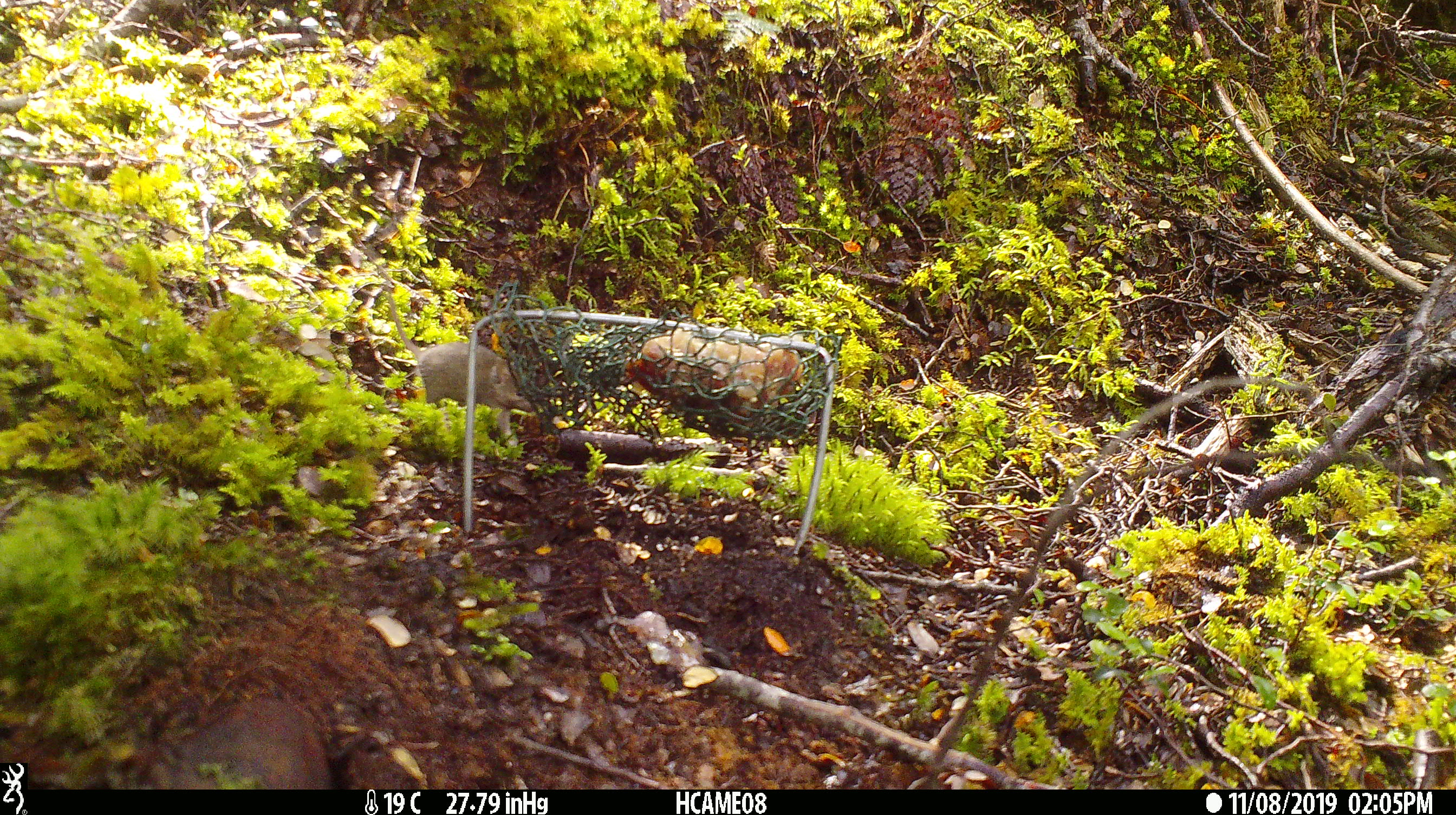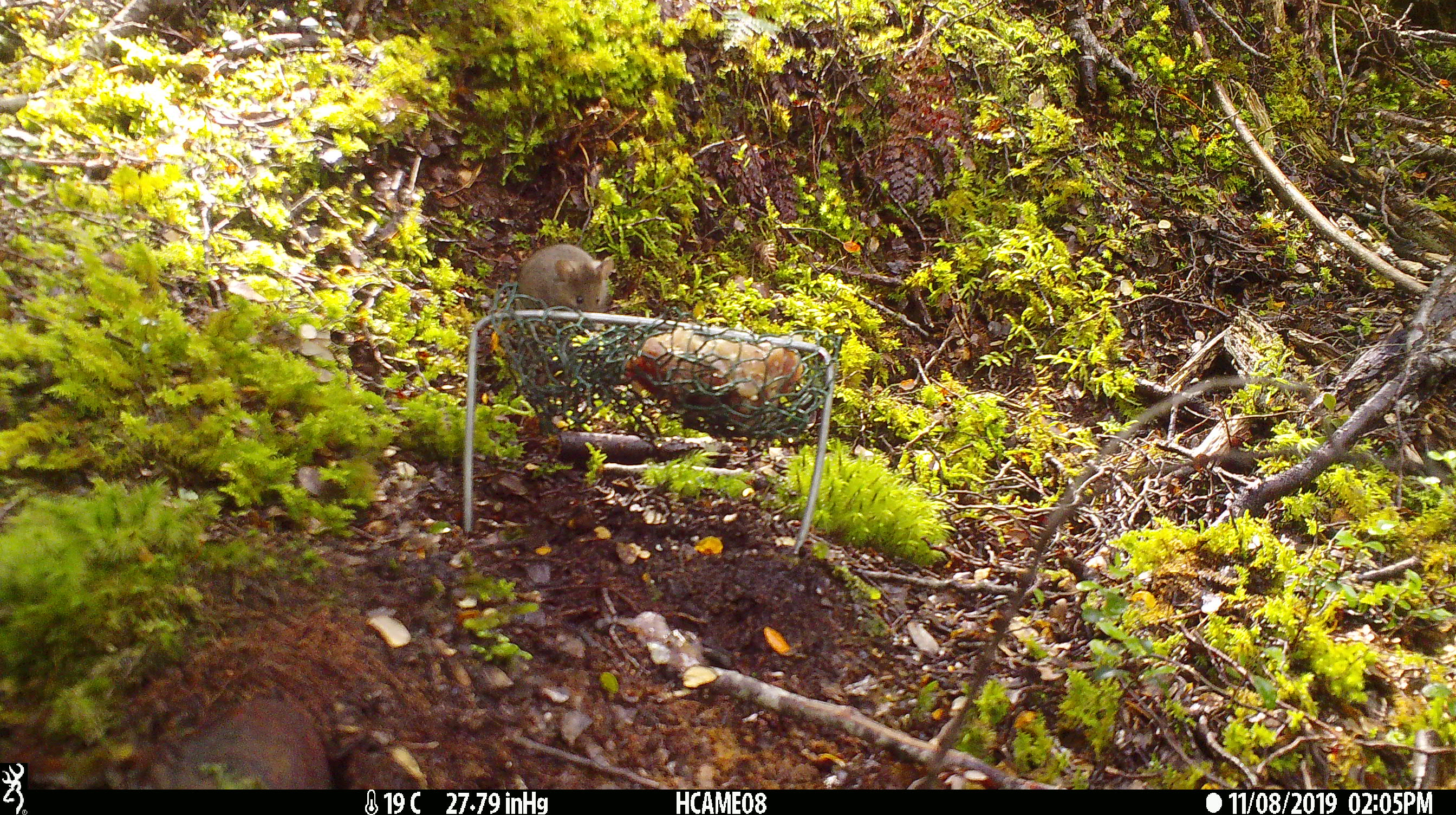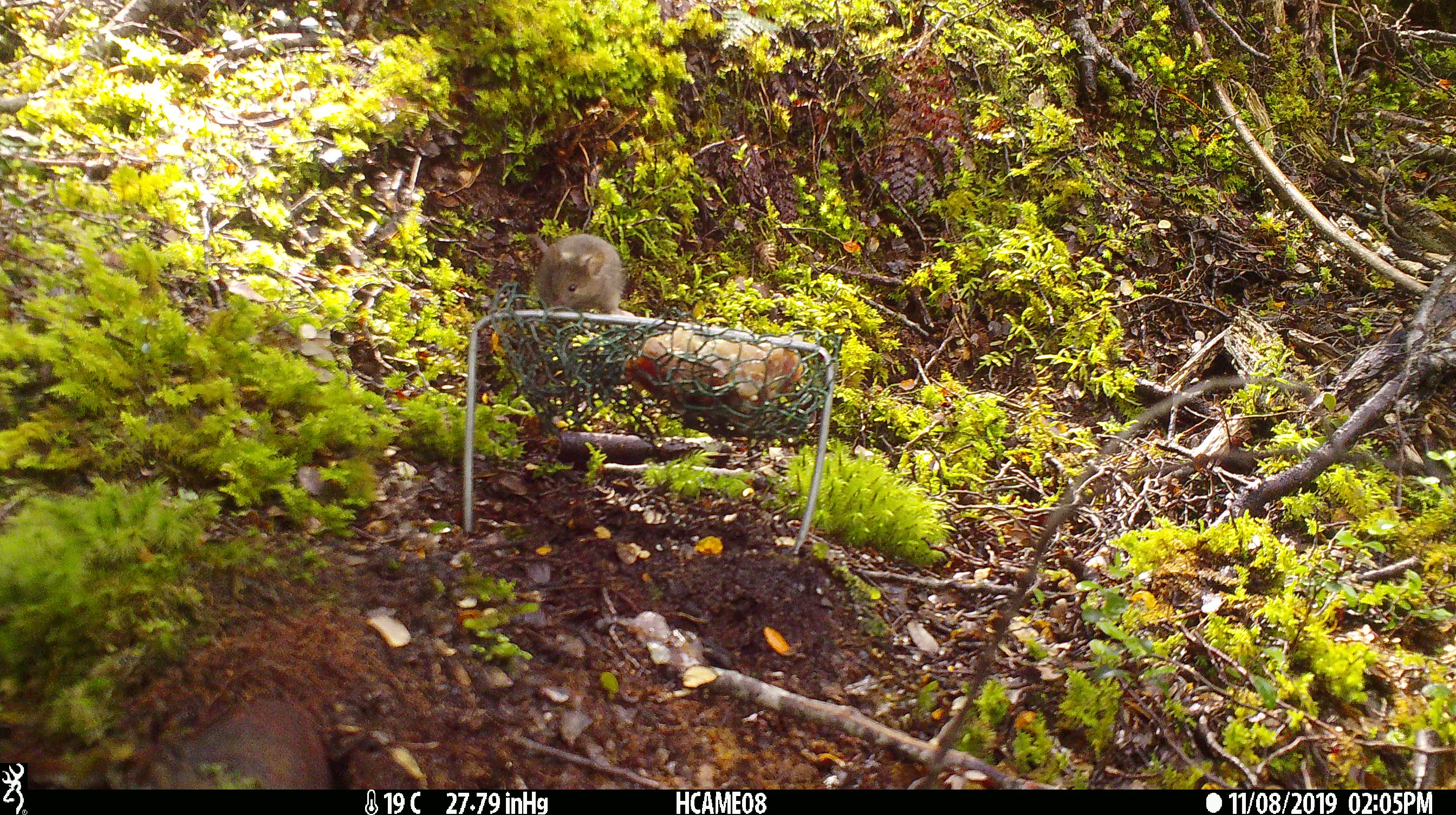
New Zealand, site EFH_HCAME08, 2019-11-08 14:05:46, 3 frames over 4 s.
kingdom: Animalia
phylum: Chordata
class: Mammalia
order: Rodentia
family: Muridae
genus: Mus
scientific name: Mus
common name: mouse